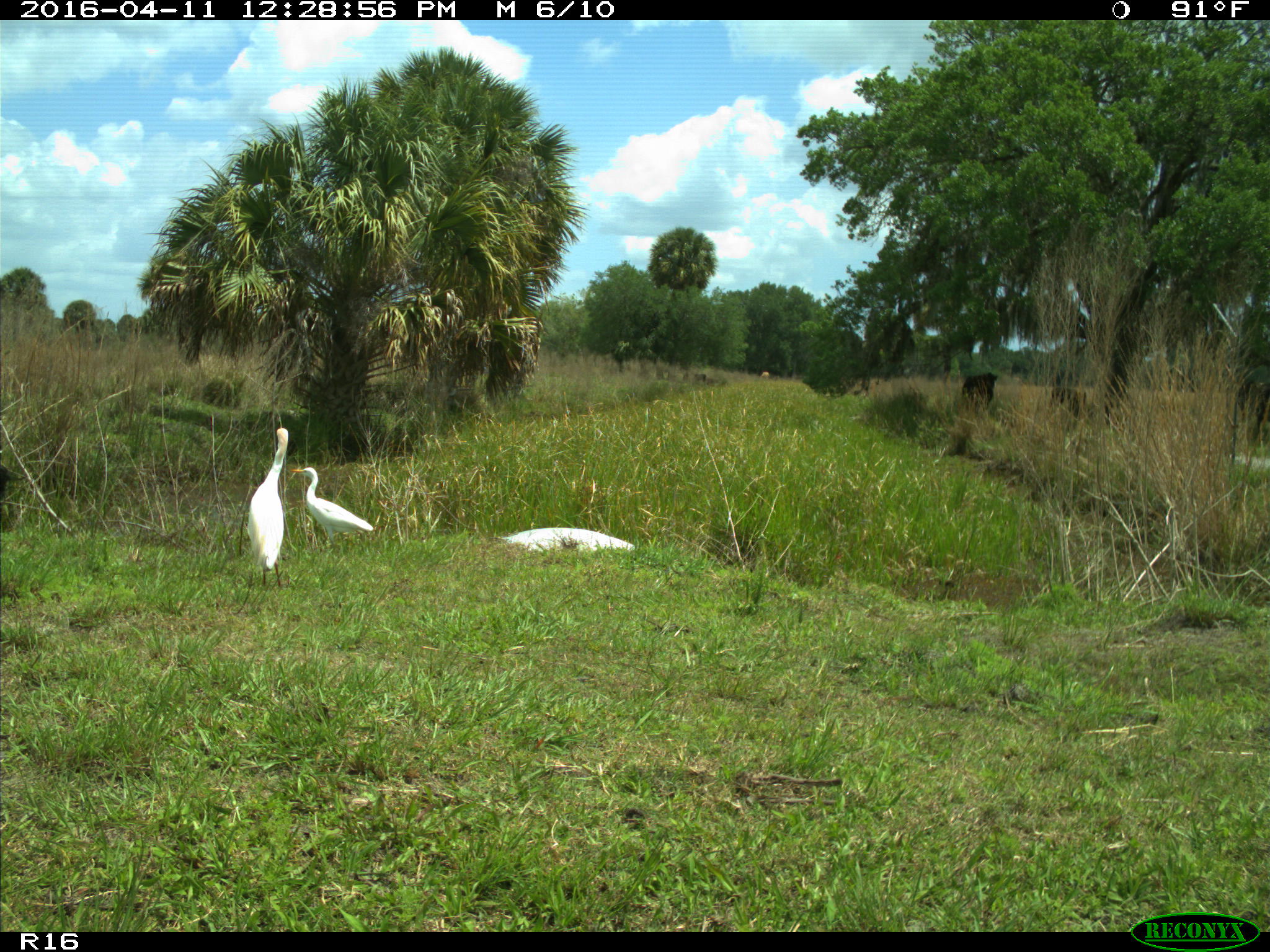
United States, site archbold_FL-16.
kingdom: Animalia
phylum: Chordata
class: Aves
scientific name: Aves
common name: birds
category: unidentified bird